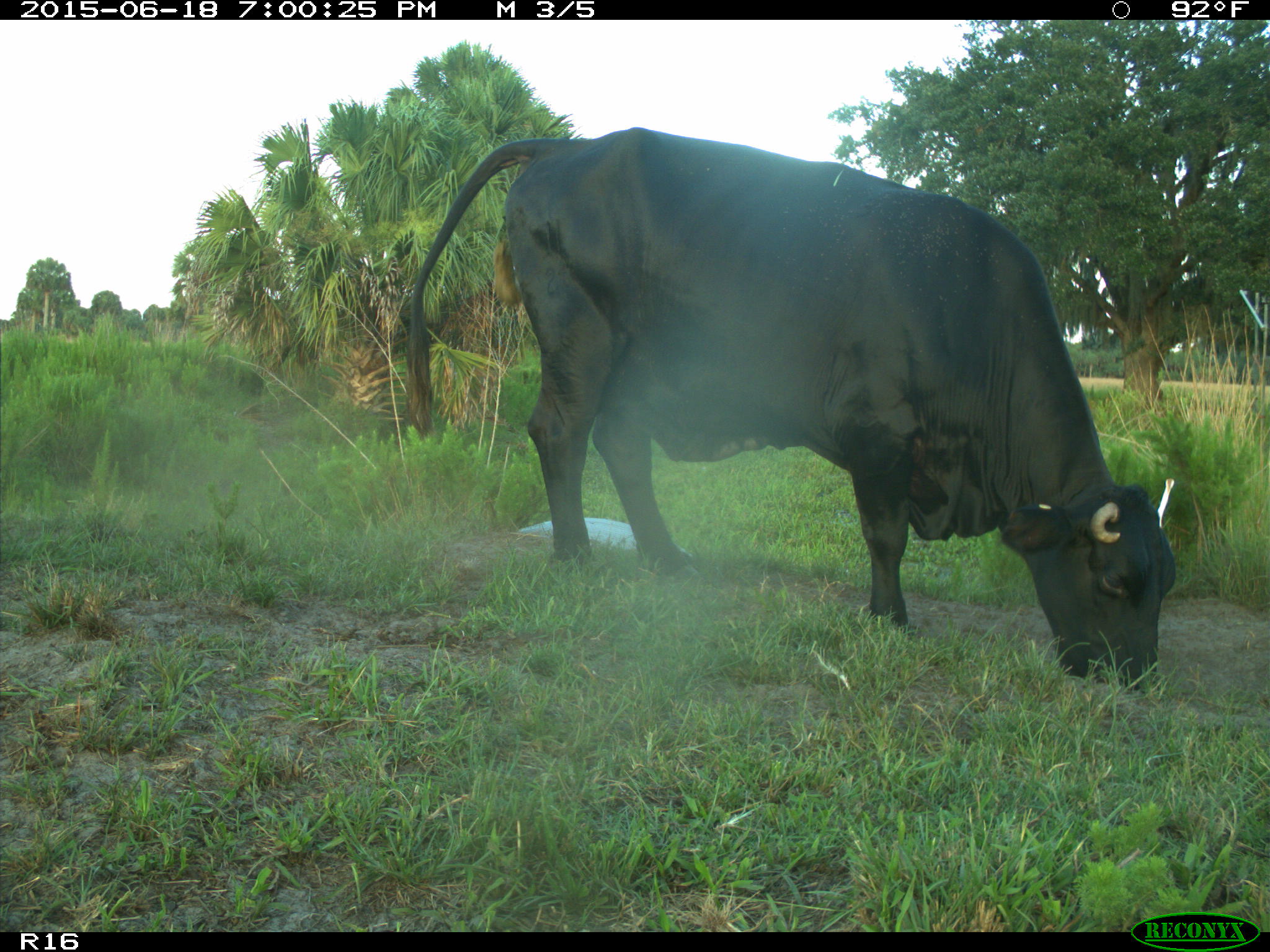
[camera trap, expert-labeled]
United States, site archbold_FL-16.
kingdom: Animalia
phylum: Chordata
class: Mammalia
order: Artiodactyla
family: Bovidae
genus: Bos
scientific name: Bos taurus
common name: domestic cow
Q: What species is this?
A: Bos taurus (domestic cow).